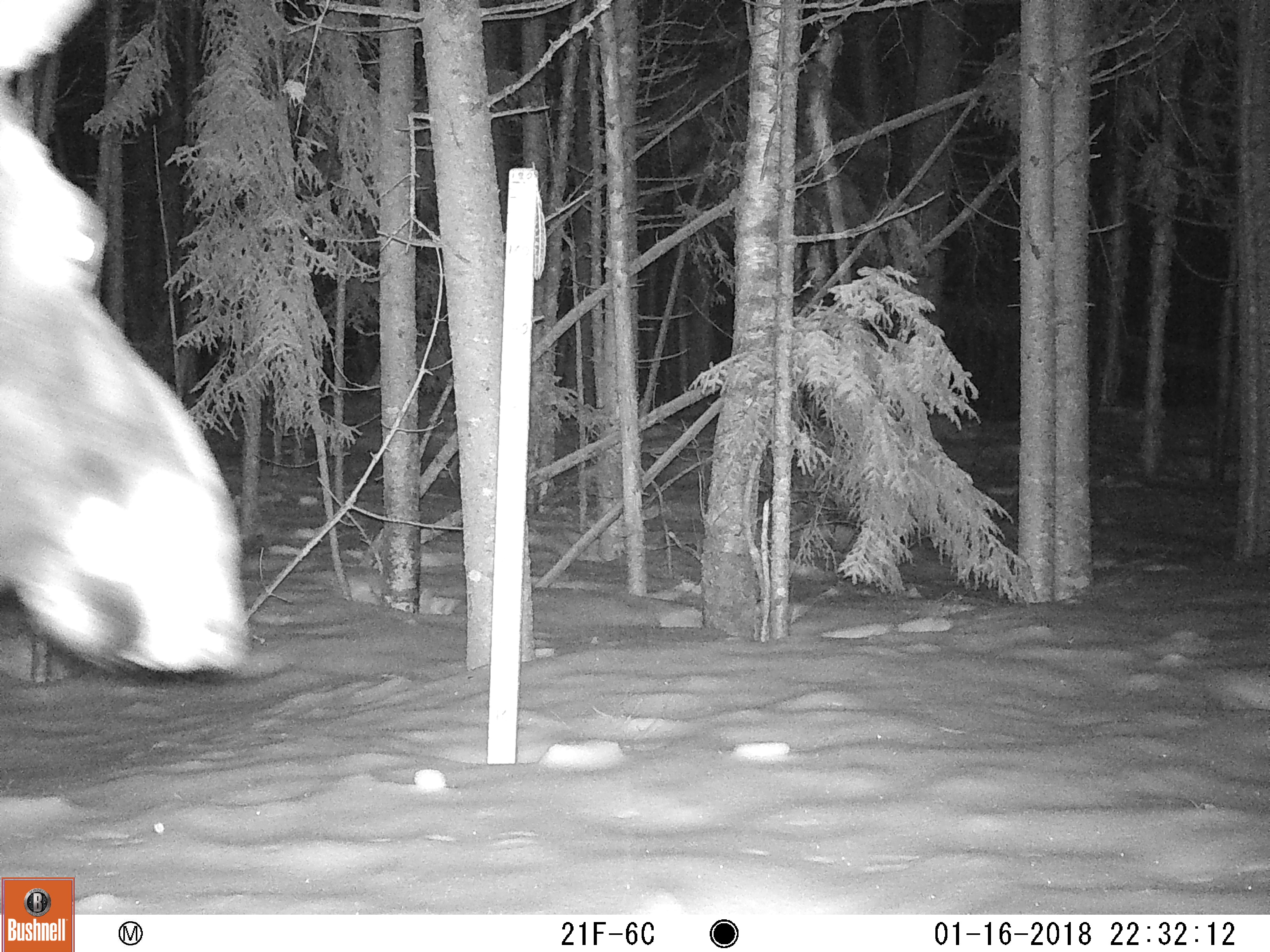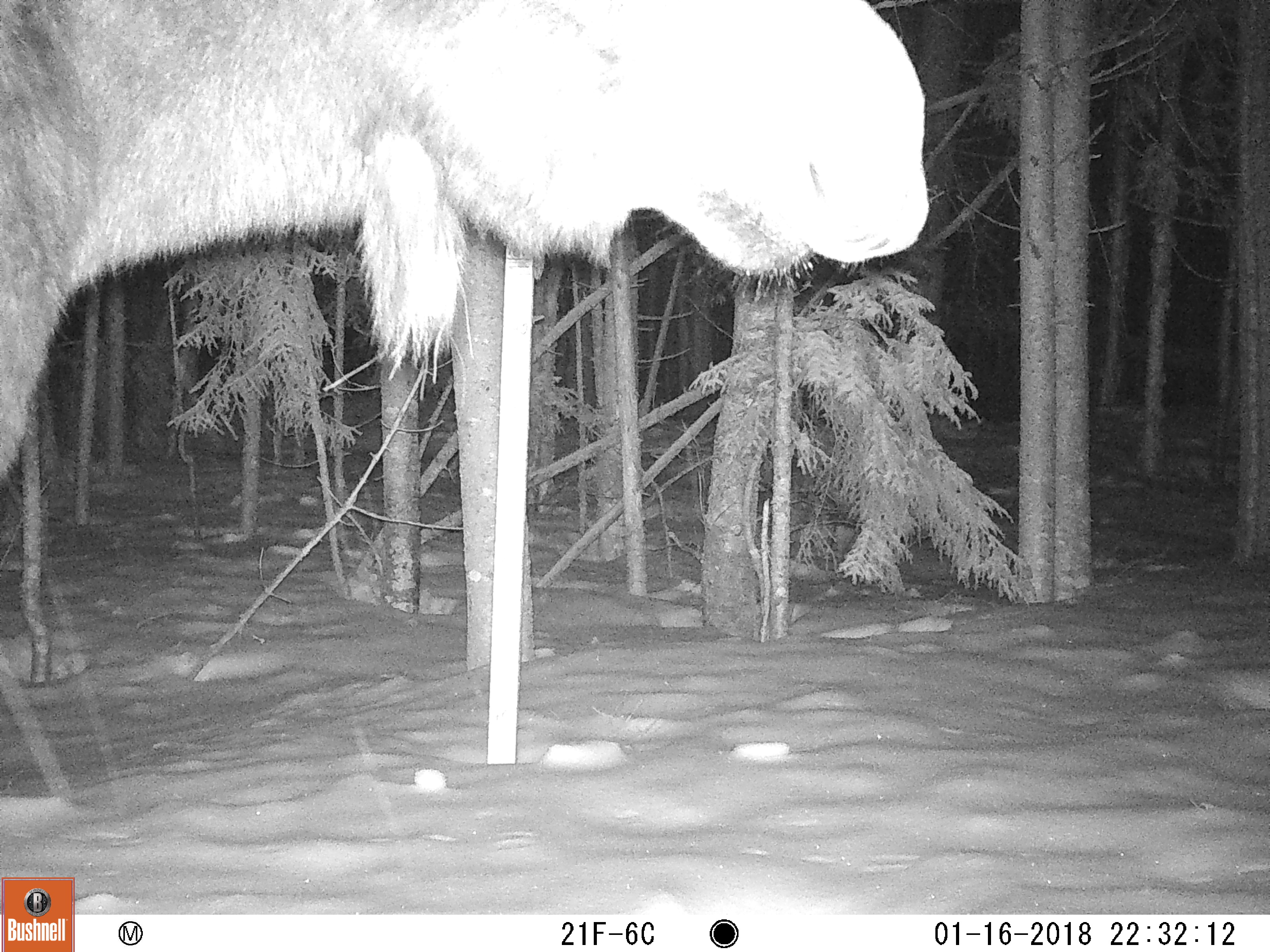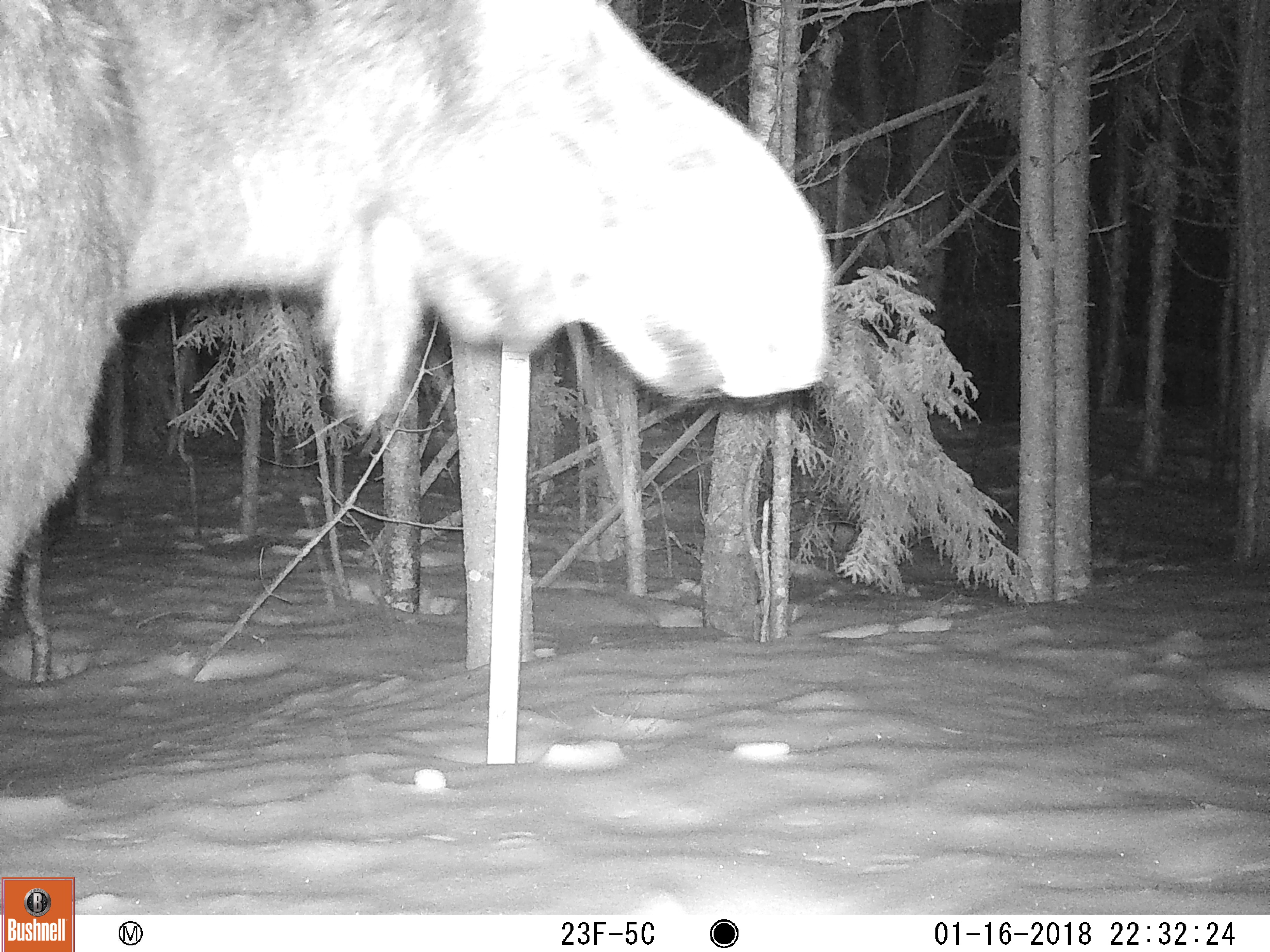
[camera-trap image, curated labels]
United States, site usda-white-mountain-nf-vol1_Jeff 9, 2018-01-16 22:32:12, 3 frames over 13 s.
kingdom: Animalia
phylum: Chordata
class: Mammalia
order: Artiodactyla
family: Cervidae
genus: Alces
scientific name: Alces alces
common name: moose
Moose (Alces alces).